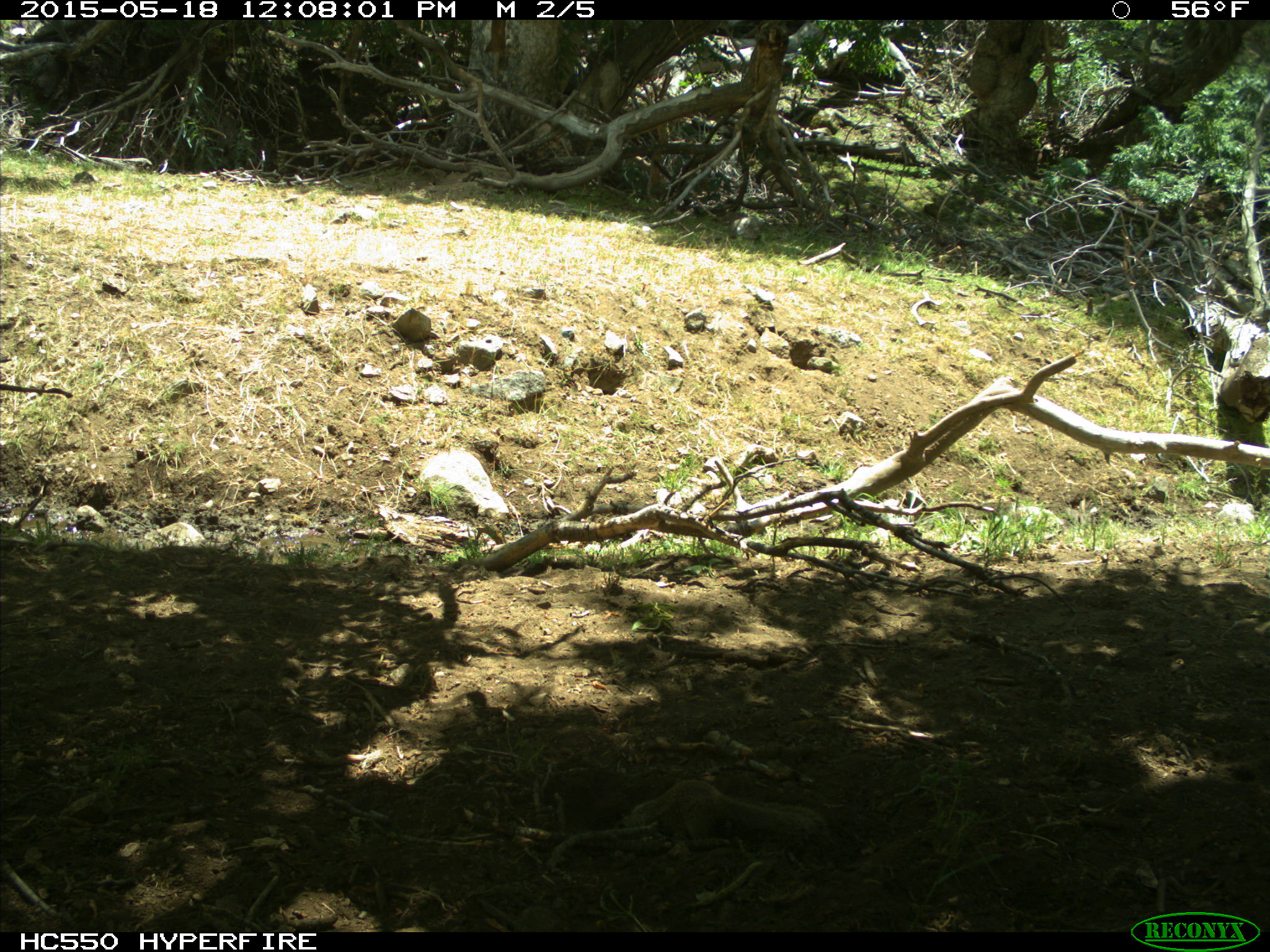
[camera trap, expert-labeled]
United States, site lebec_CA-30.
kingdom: Animalia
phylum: Chordata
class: Mammalia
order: Rodentia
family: Sciuridae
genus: Otospermophilus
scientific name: Otospermophilus beecheyi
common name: california ground squirrel